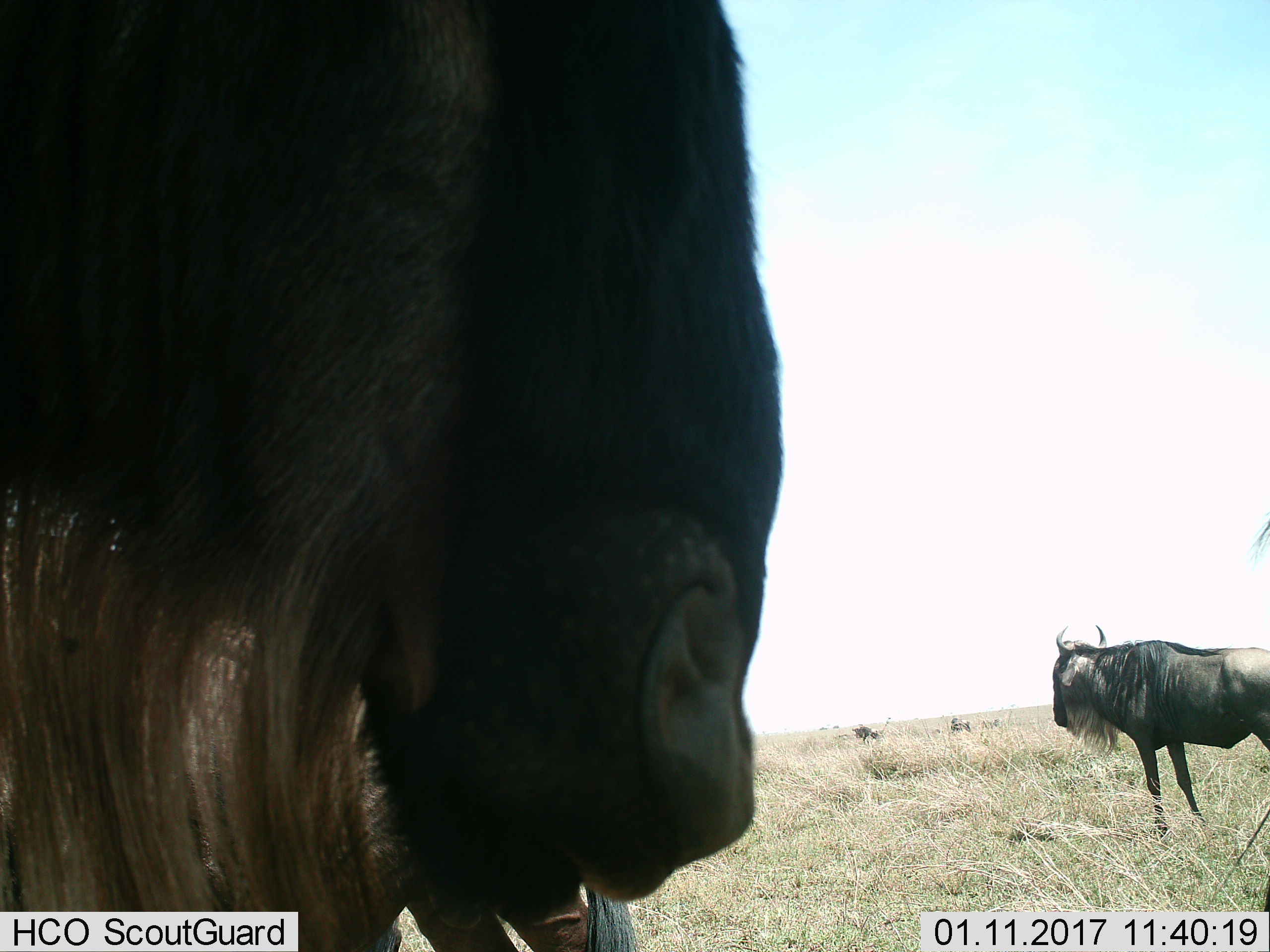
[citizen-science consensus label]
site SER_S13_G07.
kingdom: Animalia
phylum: Chordata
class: Mammalia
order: Artiodactyla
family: Bovidae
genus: Connochaetes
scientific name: Connochaetes taurinus taurinus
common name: blue wildebeest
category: wildebeestblue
Wildebeestblue (blue wildebeest) (Connochaetes taurinus taurinus), count 3. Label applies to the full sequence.